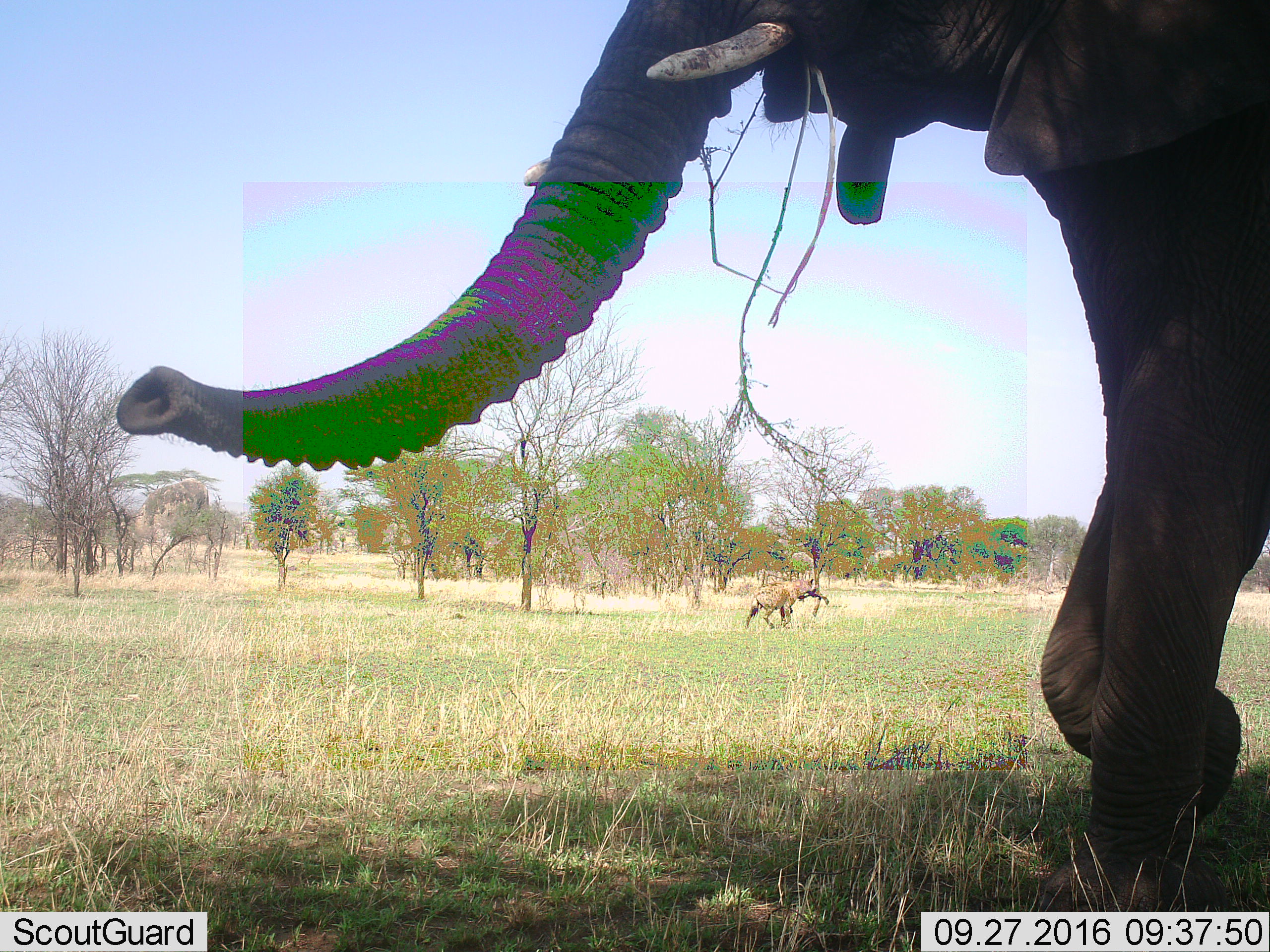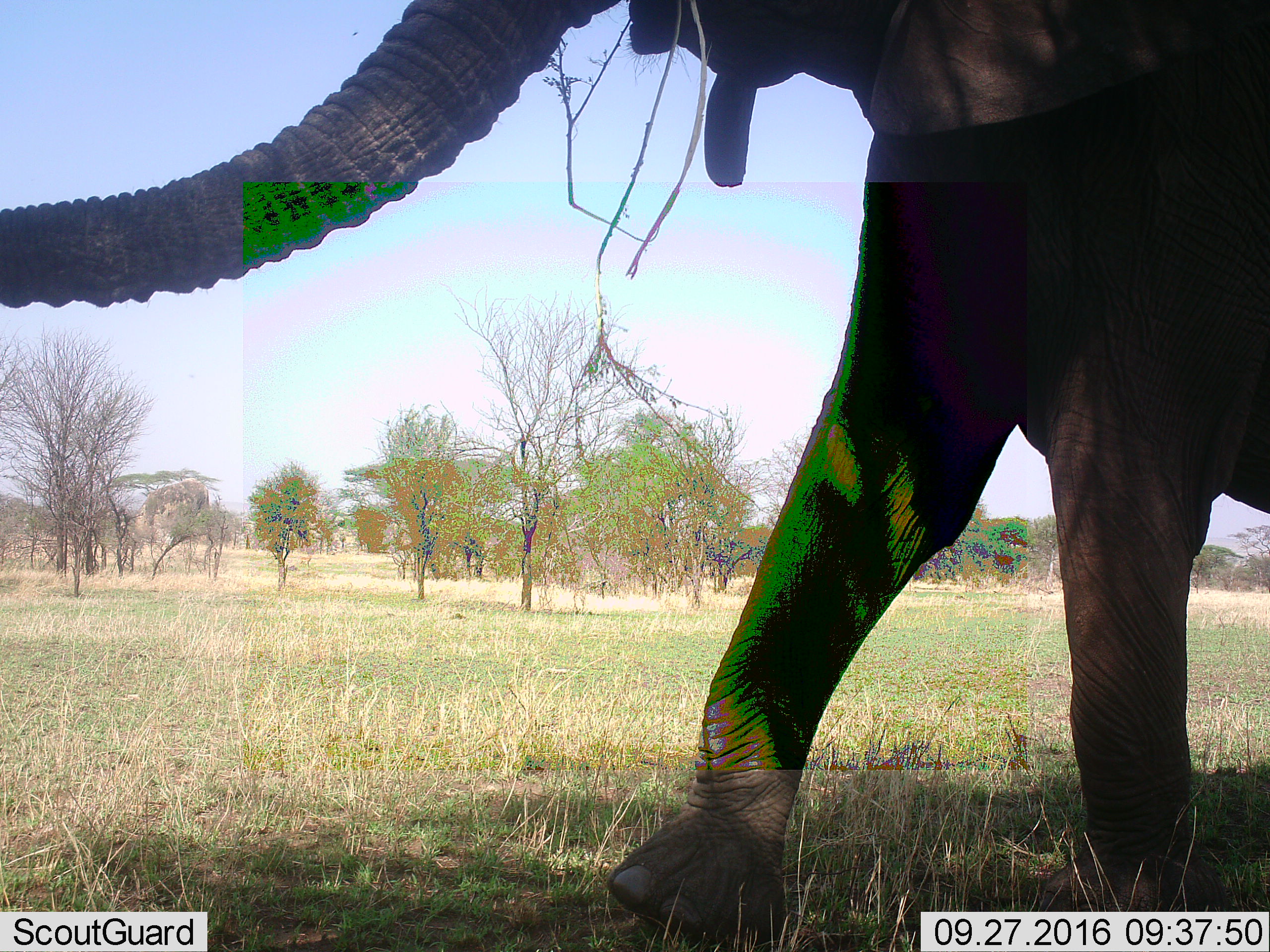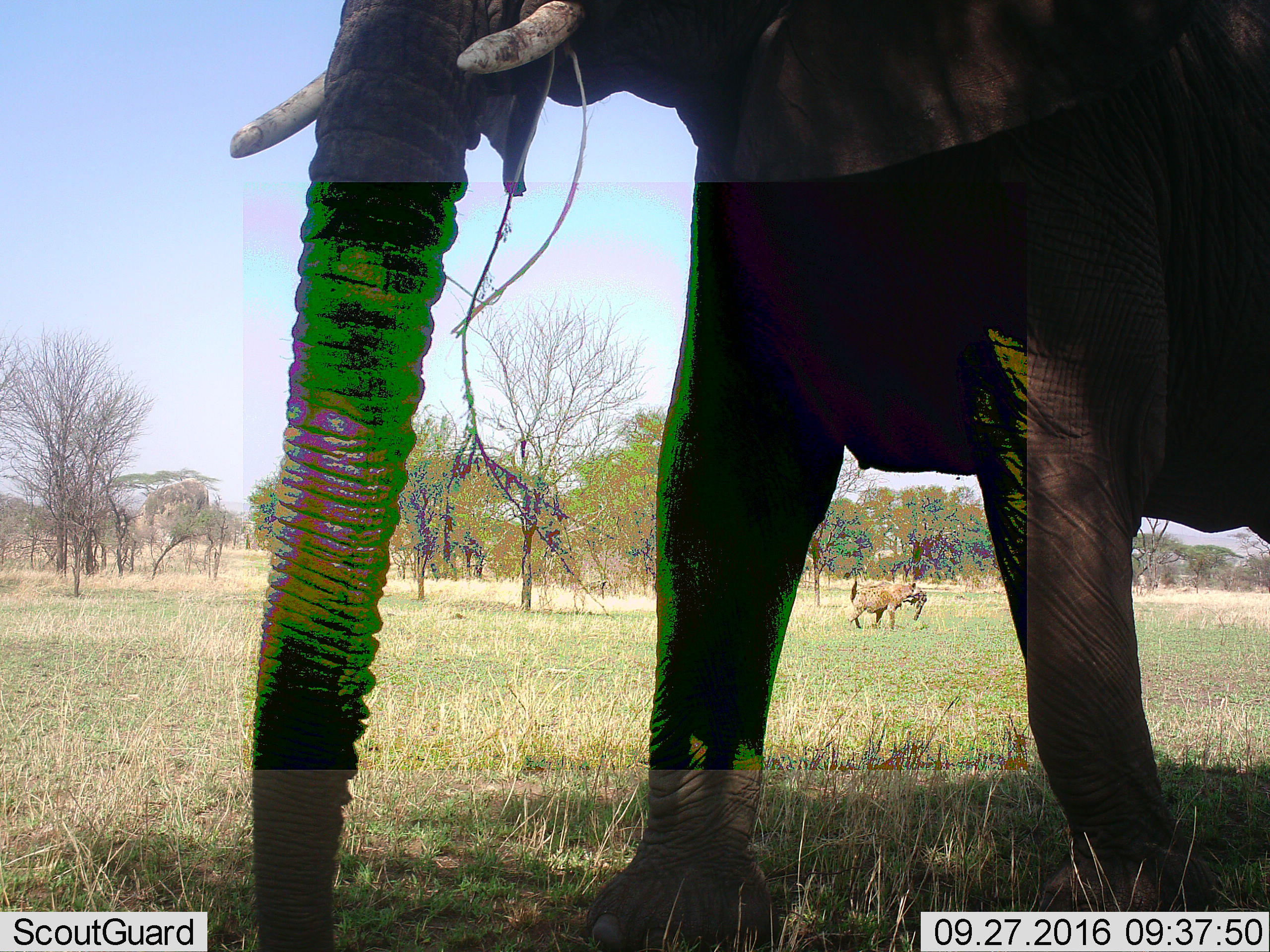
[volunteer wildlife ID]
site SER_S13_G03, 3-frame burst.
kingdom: Animalia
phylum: Chordata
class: Mammalia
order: Proboscidea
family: Elephantidae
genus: Loxodonta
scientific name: Loxodonta africana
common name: african bush elephant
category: elephant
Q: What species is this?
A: Elephant (african bush elephant) (Loxodonta africana).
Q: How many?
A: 1.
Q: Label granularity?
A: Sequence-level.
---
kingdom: Animalia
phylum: Chordata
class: Mammalia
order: Carnivora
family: Hyaenidae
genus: Crocuta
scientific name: Crocuta crocuta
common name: spotted hyena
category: hyenaspotted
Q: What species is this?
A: Hyenaspotted (spotted hyena) (Crocuta crocuta).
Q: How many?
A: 1.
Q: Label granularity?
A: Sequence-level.